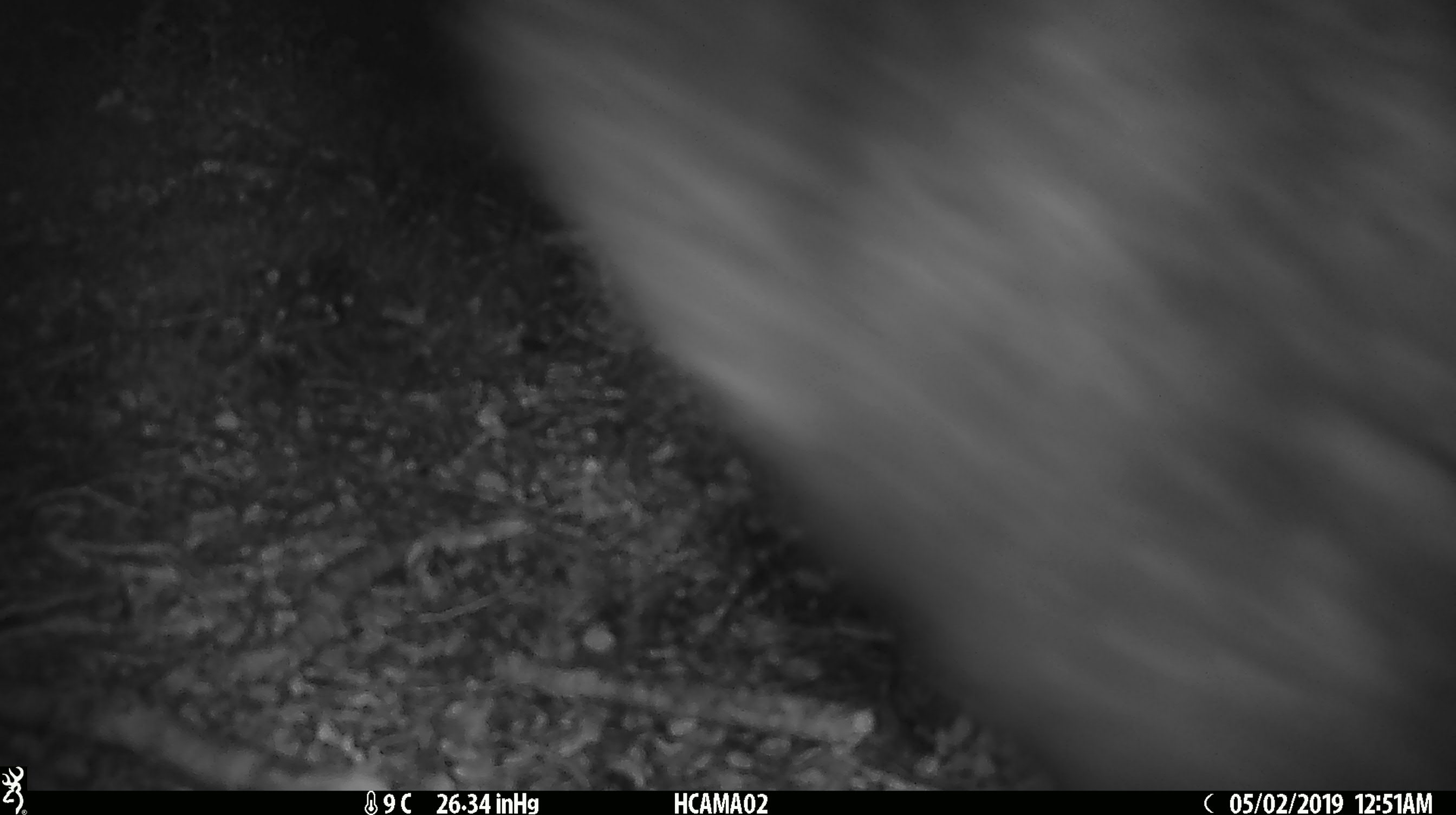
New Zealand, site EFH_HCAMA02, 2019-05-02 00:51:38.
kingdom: Animalia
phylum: Chordata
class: Mammalia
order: Diprotodontia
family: Phalangeridae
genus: Trichosurus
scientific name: Trichosurus vulpecula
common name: common brushtail possum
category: possum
Possum (common brushtail possum) (Trichosurus vulpecula).